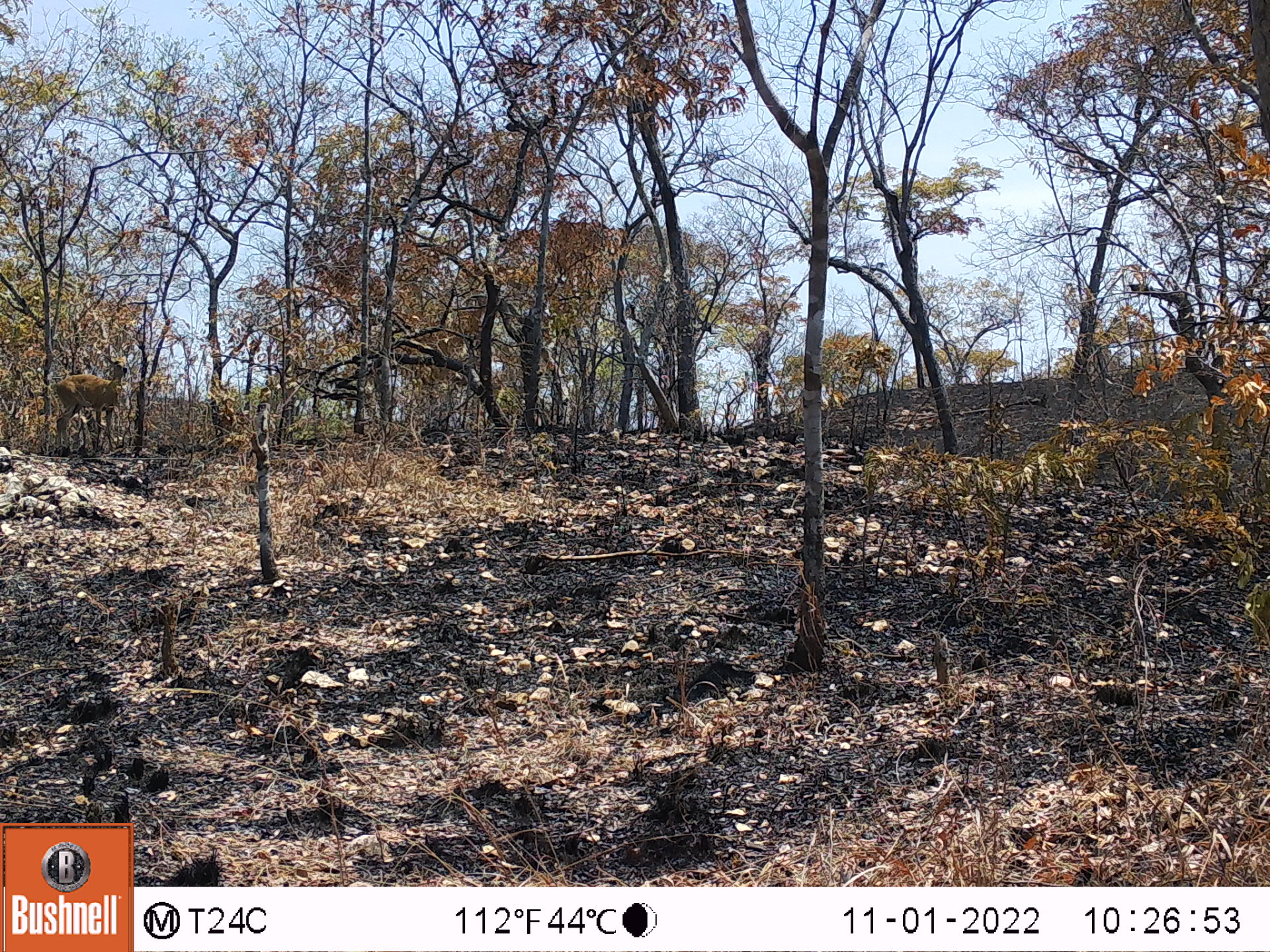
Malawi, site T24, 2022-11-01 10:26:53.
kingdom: Animalia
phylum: Chordata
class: Mammalia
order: Artiodactyla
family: Bovidae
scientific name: Antilopinae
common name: small antelope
Small antelope (Antilopinae), count 1.